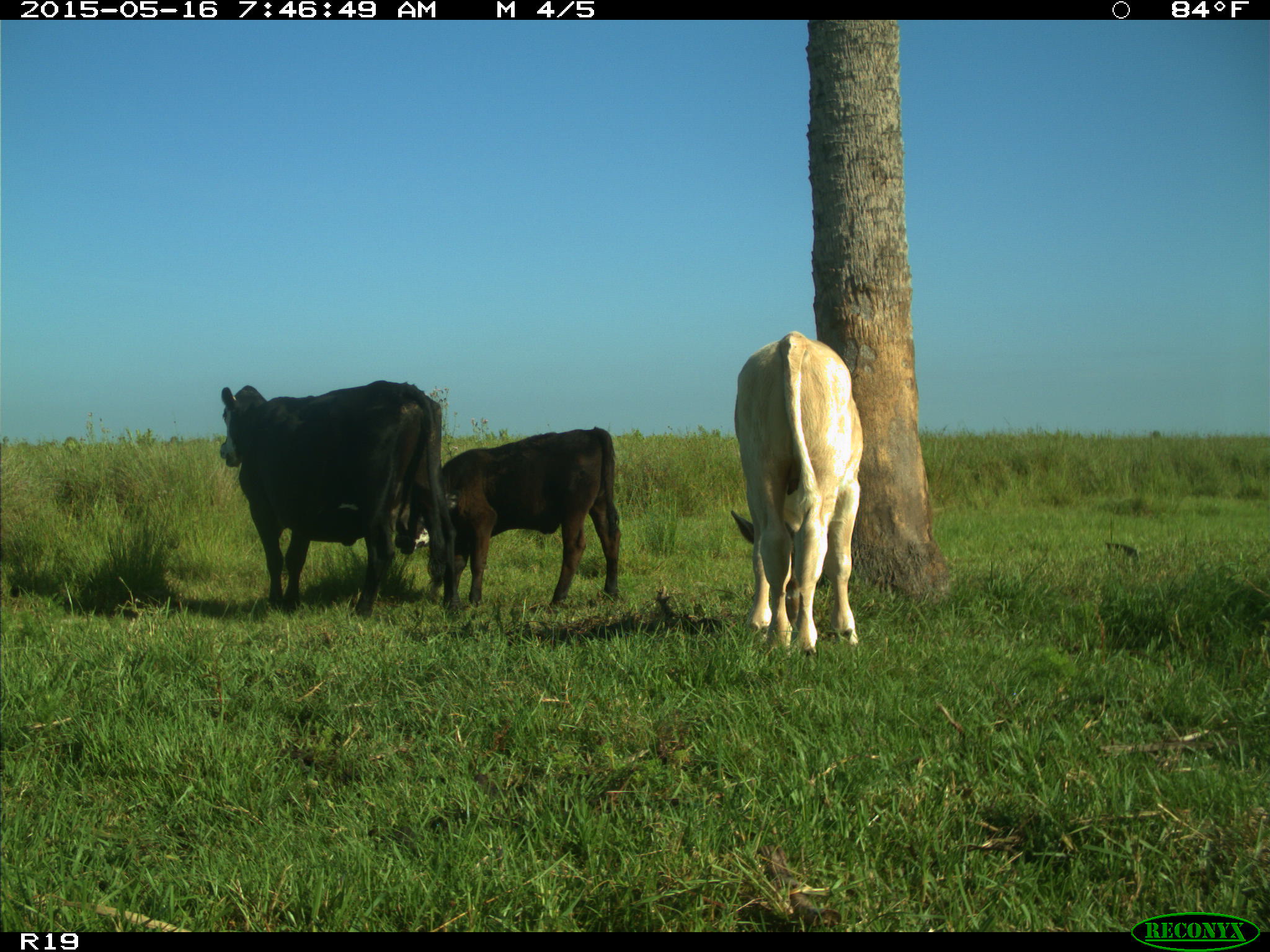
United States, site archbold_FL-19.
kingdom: Animalia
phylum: Chordata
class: Mammalia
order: Artiodactyla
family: Bovidae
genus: Bos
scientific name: Bos taurus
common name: domestic cow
Bos taurus (domestic cow).